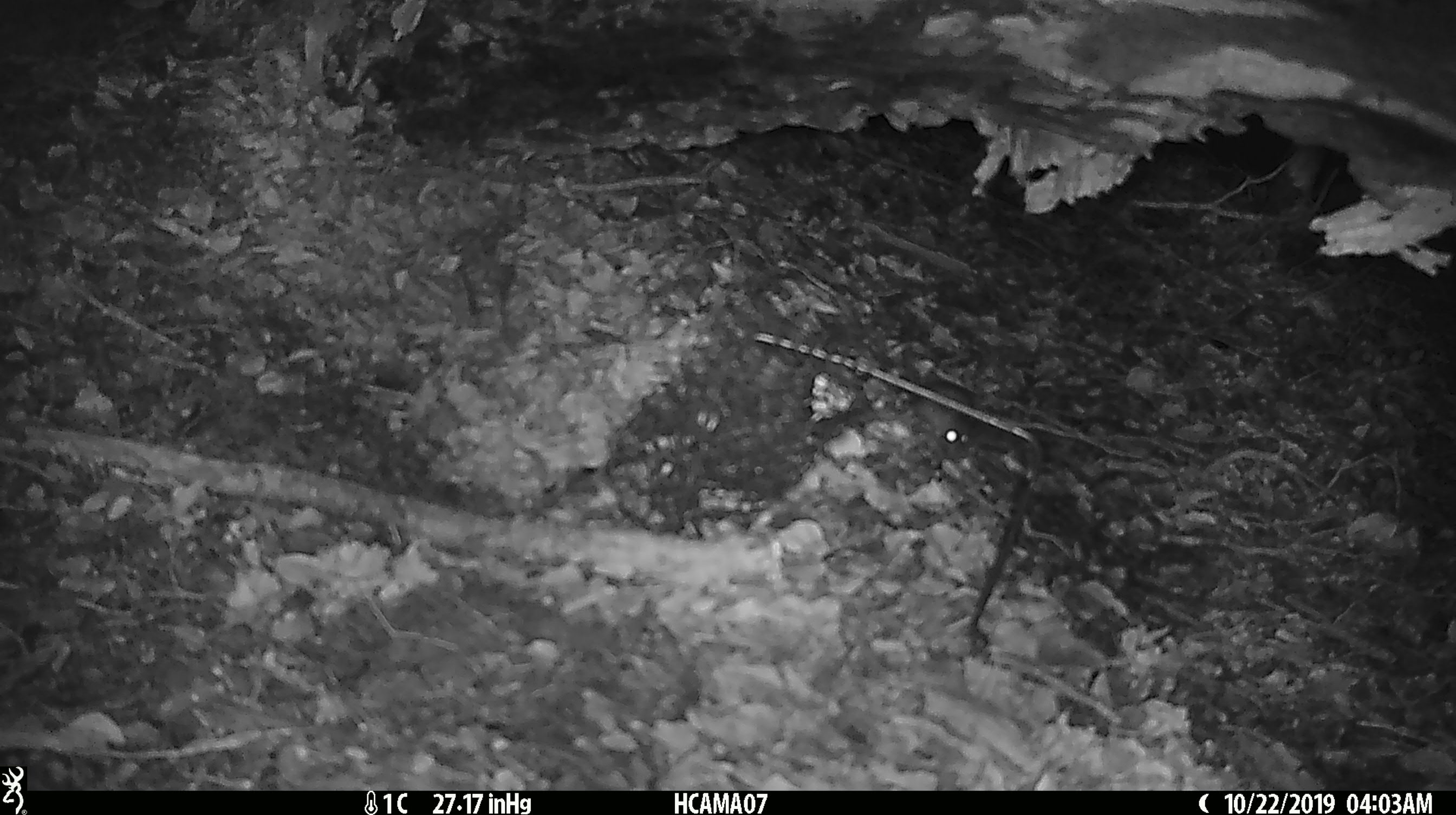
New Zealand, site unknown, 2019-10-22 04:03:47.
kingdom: Animalia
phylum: Chordata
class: Mammalia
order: Rodentia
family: Muridae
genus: Mus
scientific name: Mus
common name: mouse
Mouse (Mus).